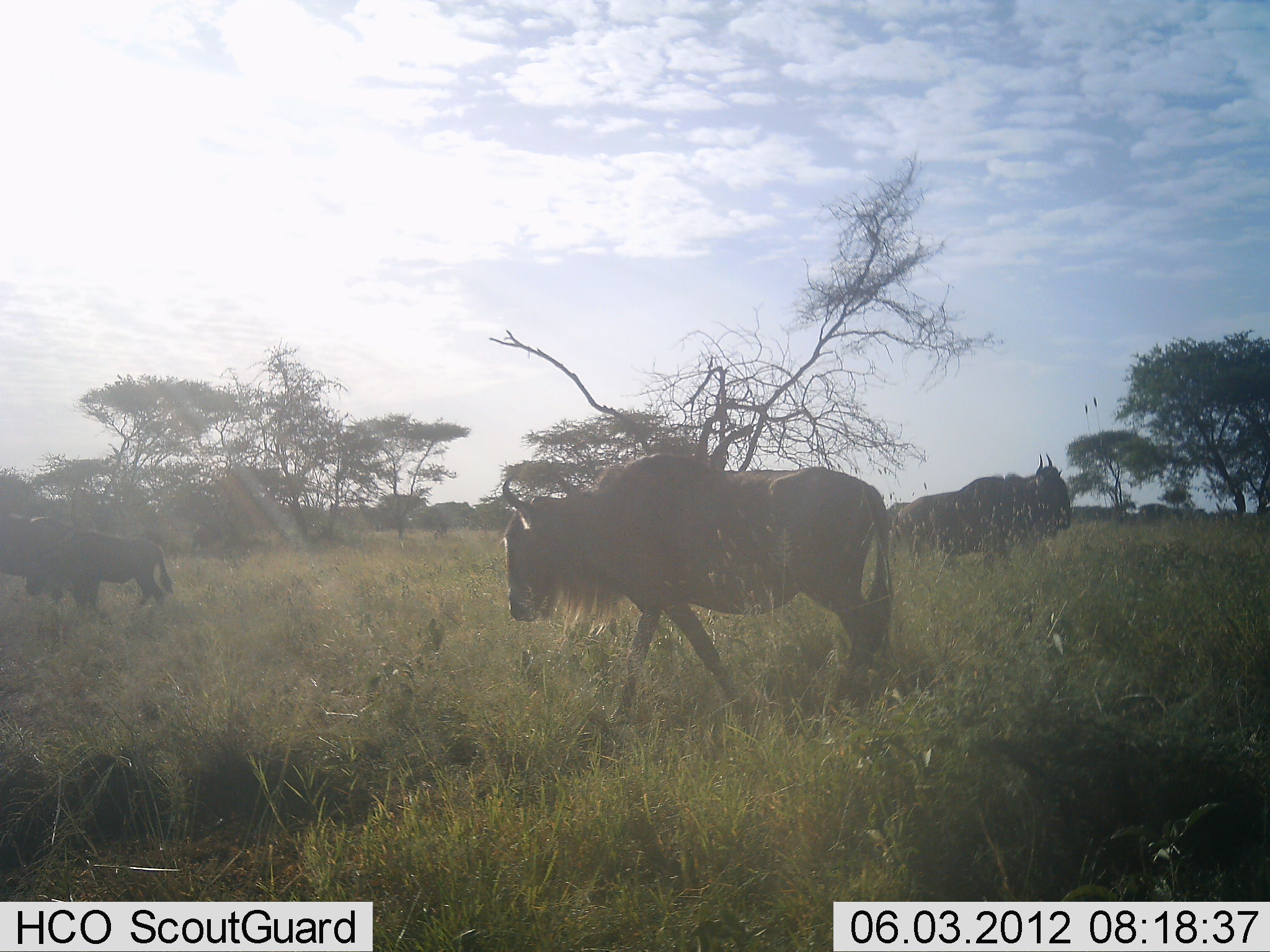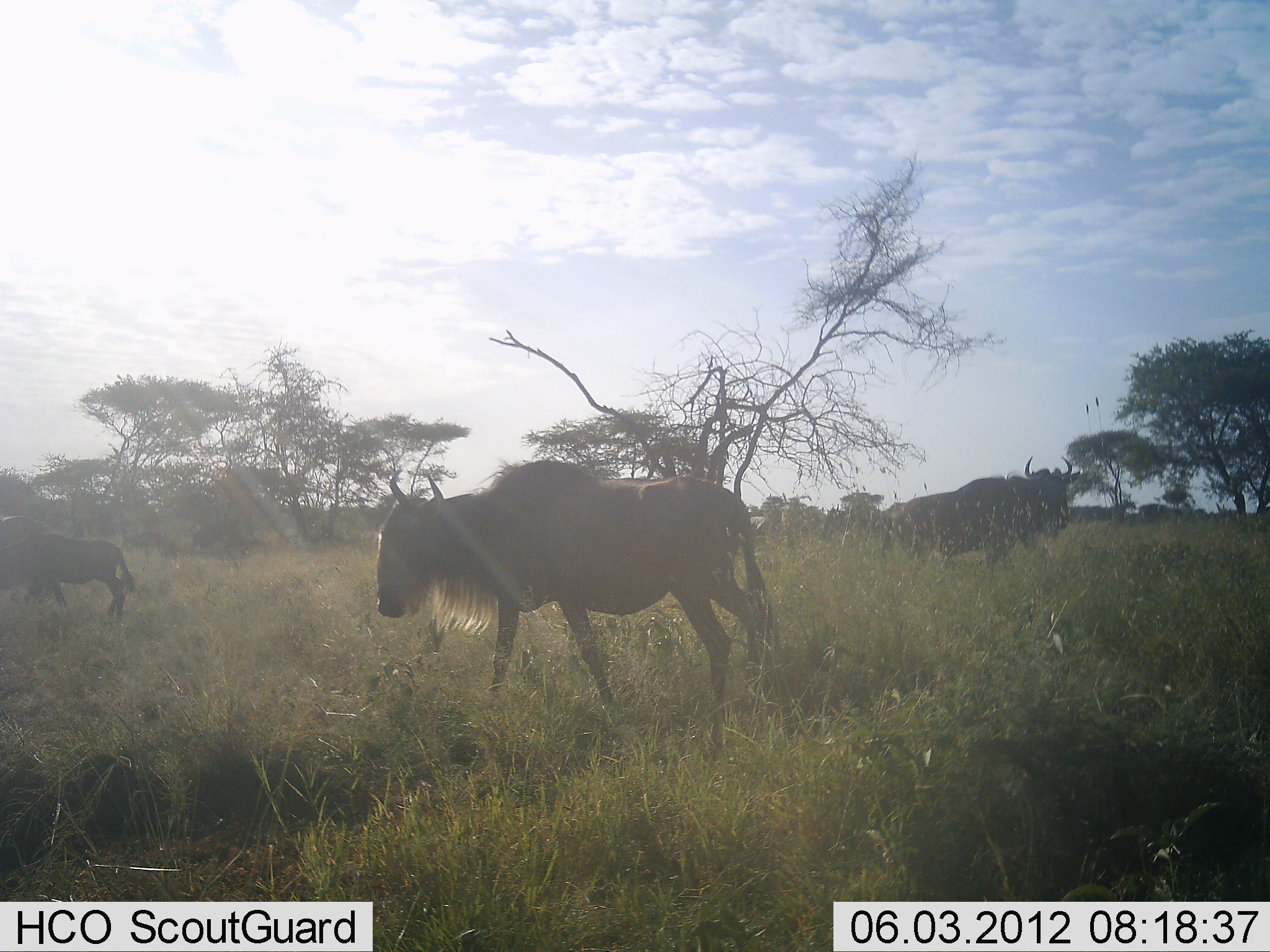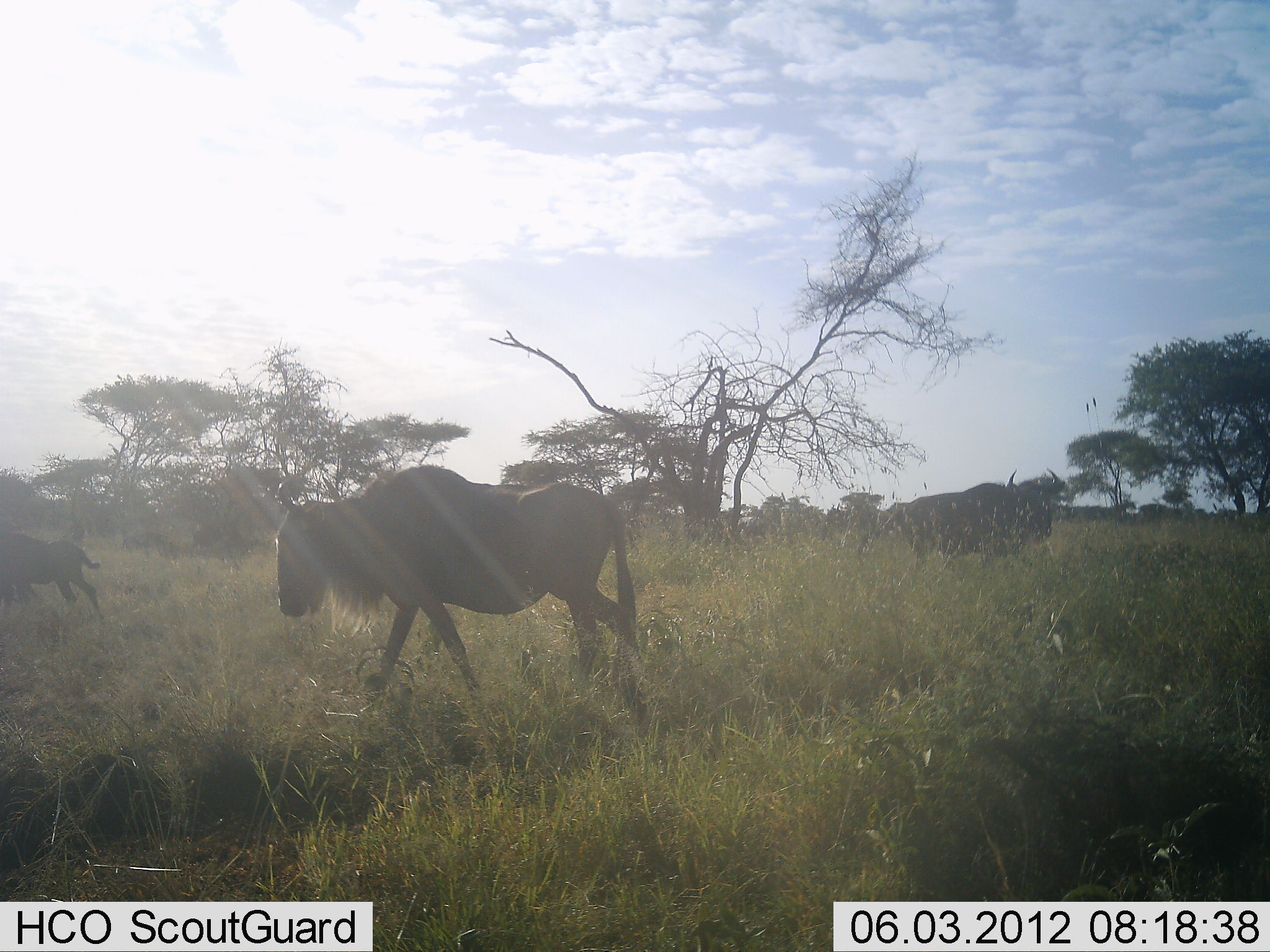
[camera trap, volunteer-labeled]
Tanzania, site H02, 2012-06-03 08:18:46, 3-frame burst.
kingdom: Animalia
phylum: Chordata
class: Mammalia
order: Artiodactyla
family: Bovidae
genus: Connochaetes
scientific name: Connochaetes taurinus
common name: blue wildebeest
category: wildebeest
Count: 4.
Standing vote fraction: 10%.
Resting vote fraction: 0%.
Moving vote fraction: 100%.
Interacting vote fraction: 0%.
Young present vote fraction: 10%.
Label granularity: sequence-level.